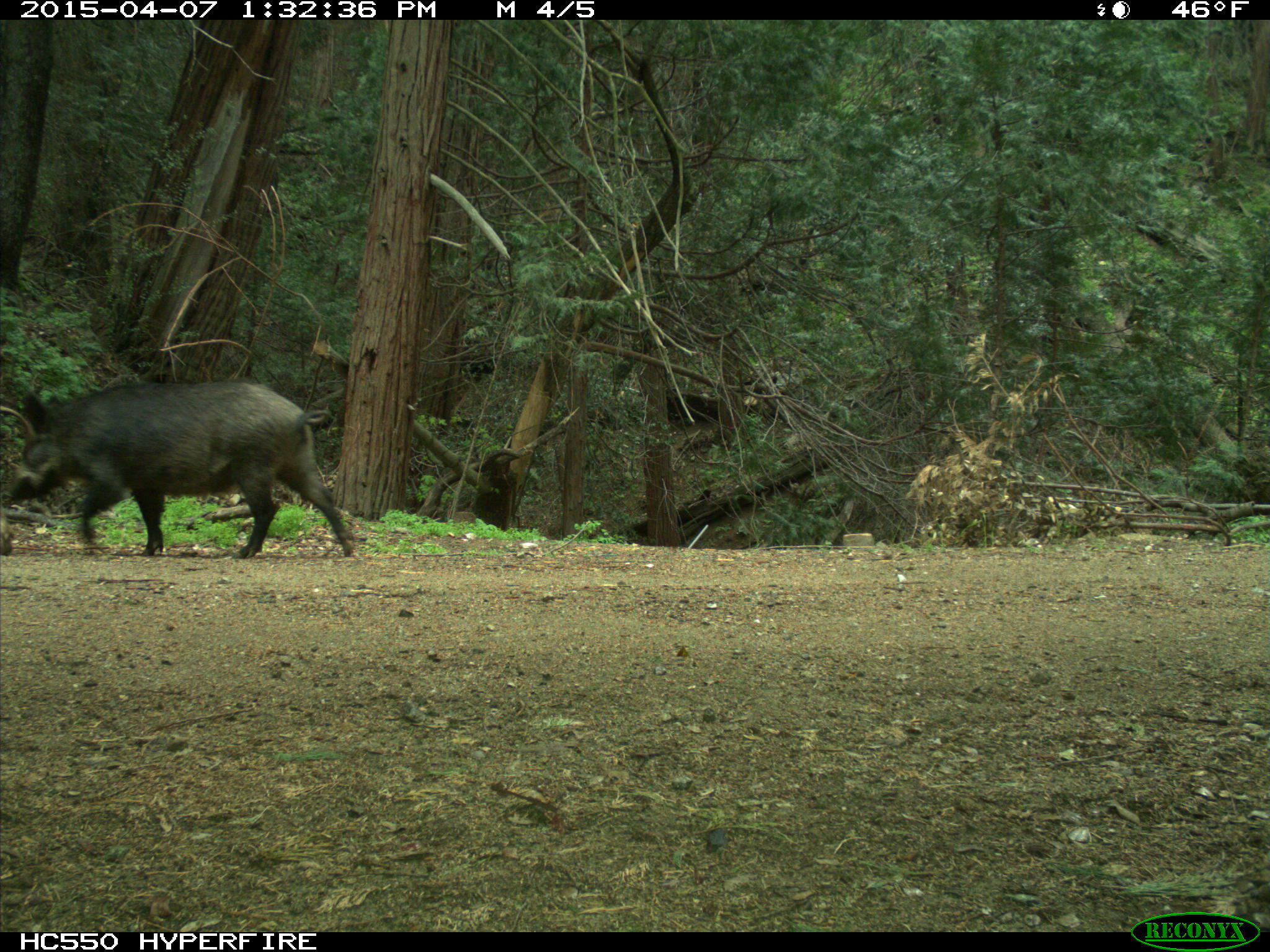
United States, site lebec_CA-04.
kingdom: Animalia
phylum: Chordata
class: Mammalia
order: Artiodactyla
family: Suidae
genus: Sus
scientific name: Sus scrofa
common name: wild boar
Sus scrofa (wild boar).